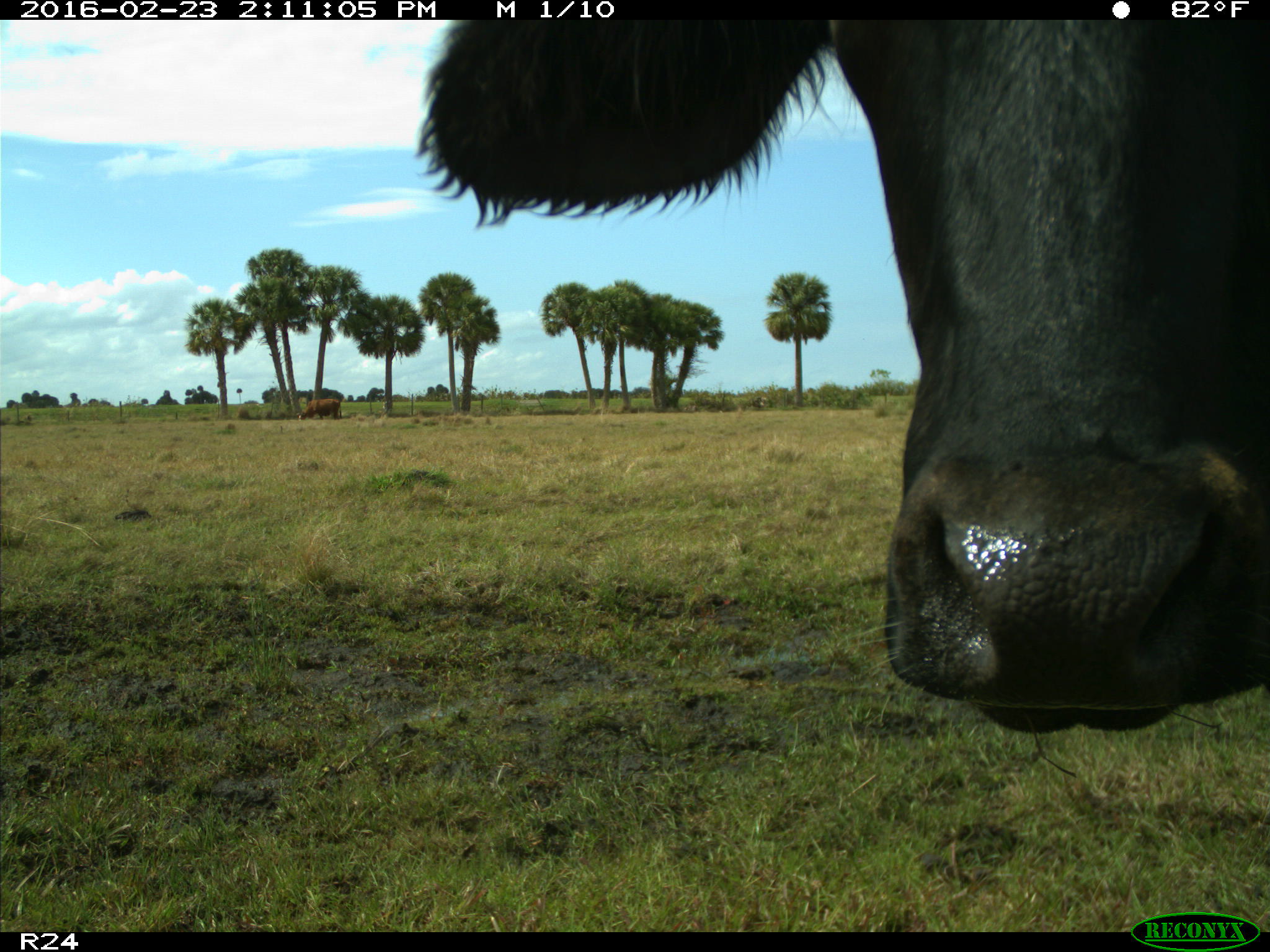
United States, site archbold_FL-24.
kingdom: Animalia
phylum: Chordata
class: Mammalia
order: Artiodactyla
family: Bovidae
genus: Bos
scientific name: Bos taurus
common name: domestic cow